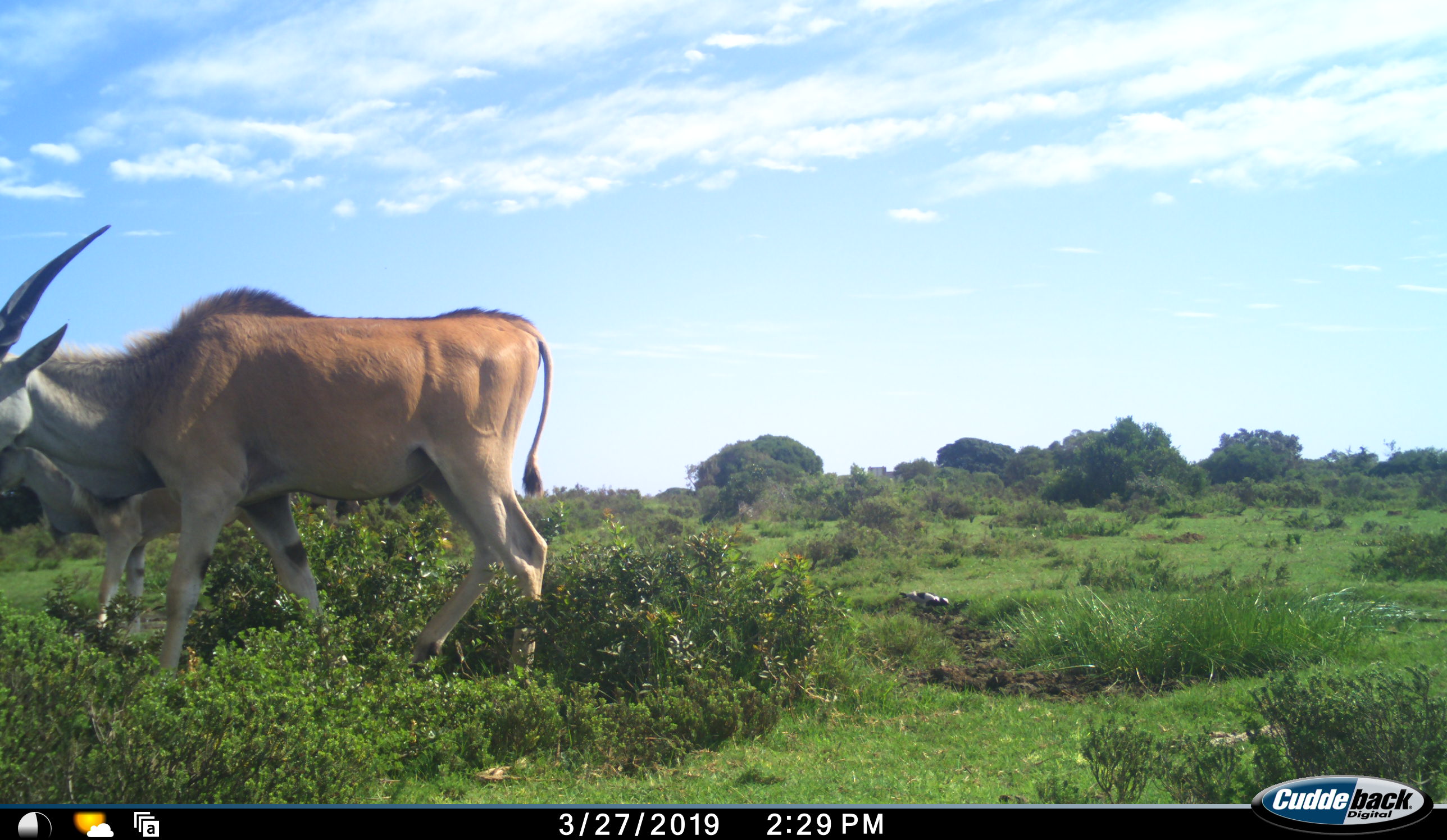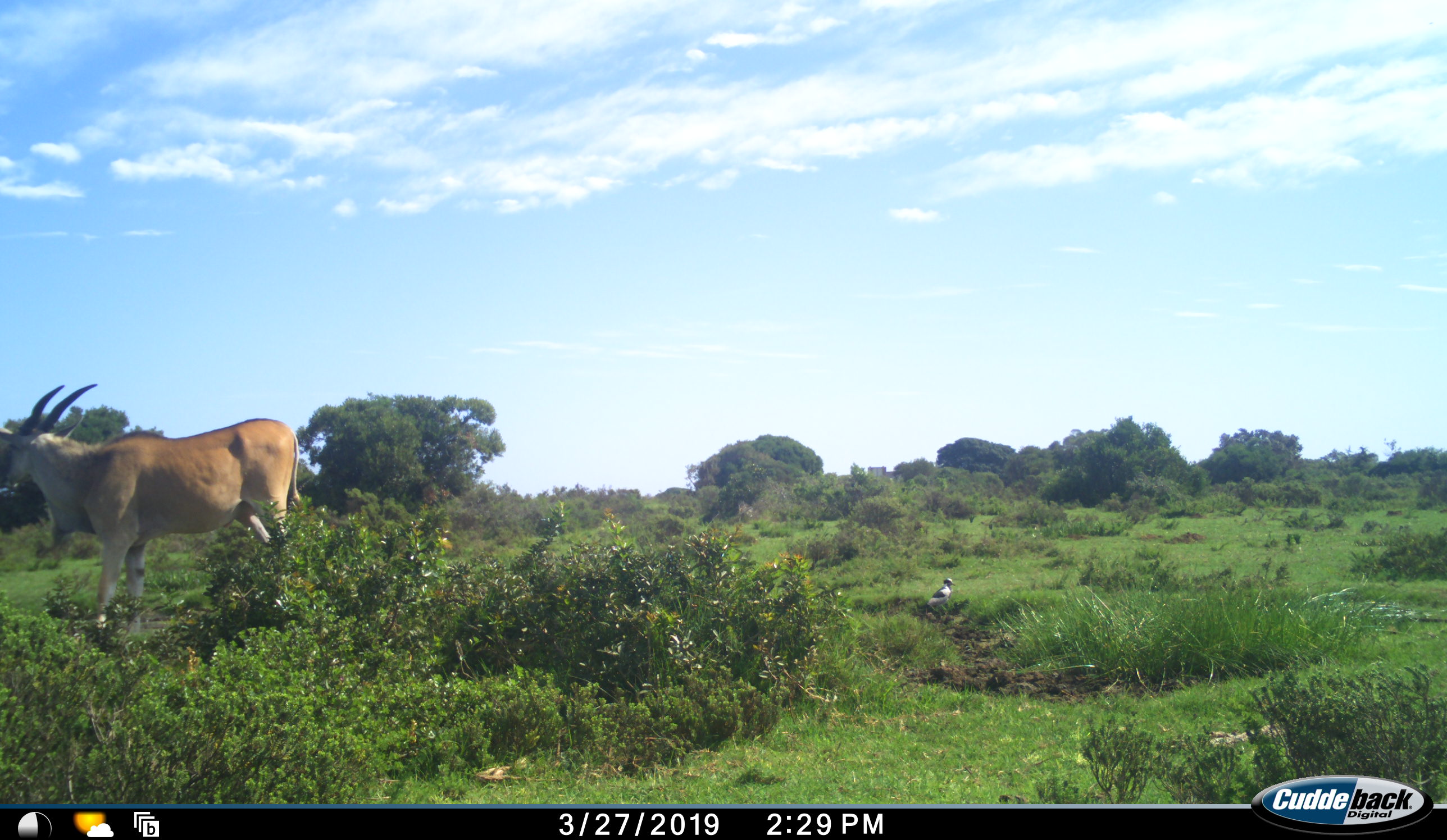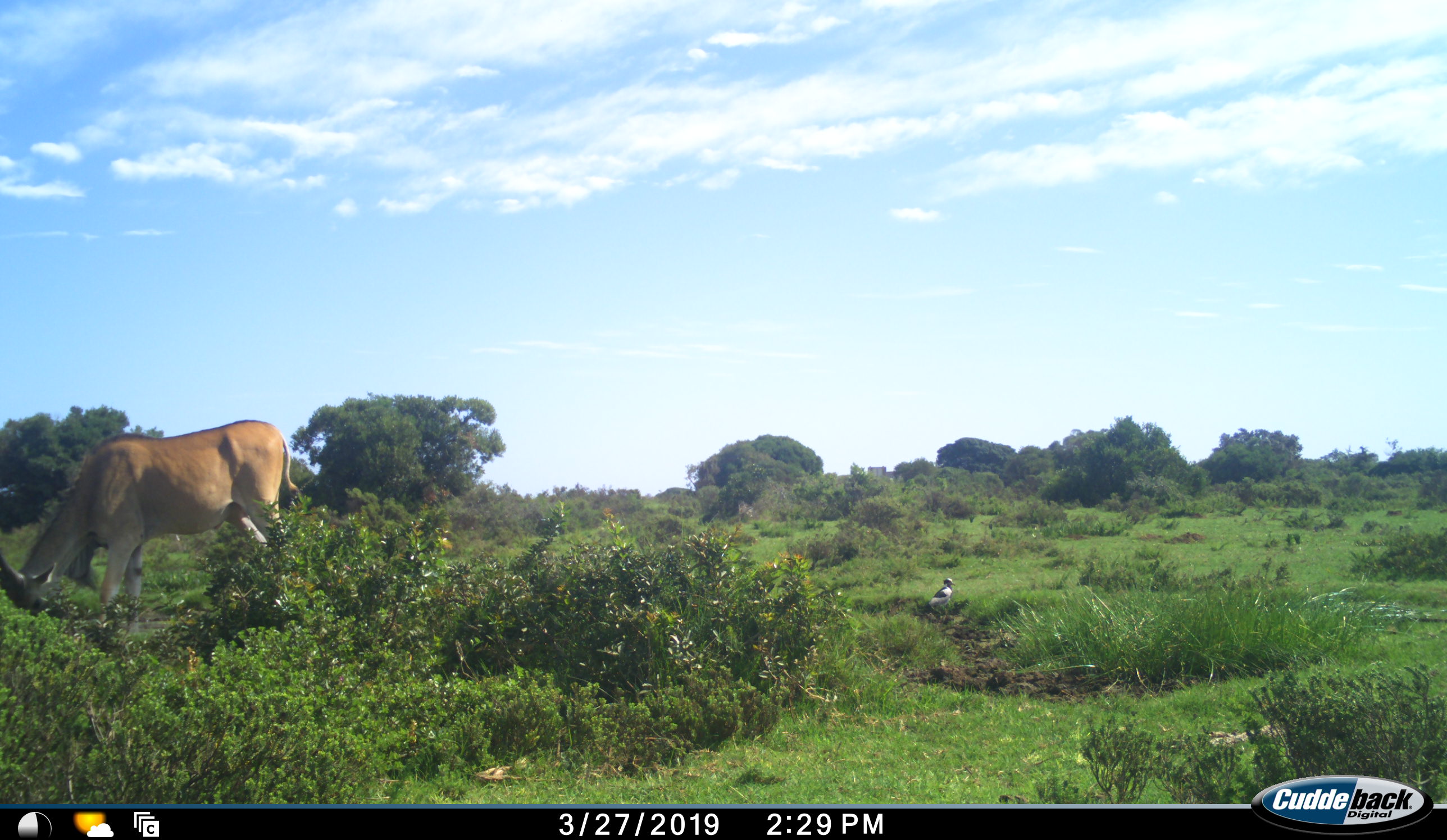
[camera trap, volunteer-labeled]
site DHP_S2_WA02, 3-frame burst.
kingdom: Animalia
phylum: Chordata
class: Mammalia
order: Artiodactyla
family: Bovidae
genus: Tragelaphus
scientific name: Tragelaphus oryx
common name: eland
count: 2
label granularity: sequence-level